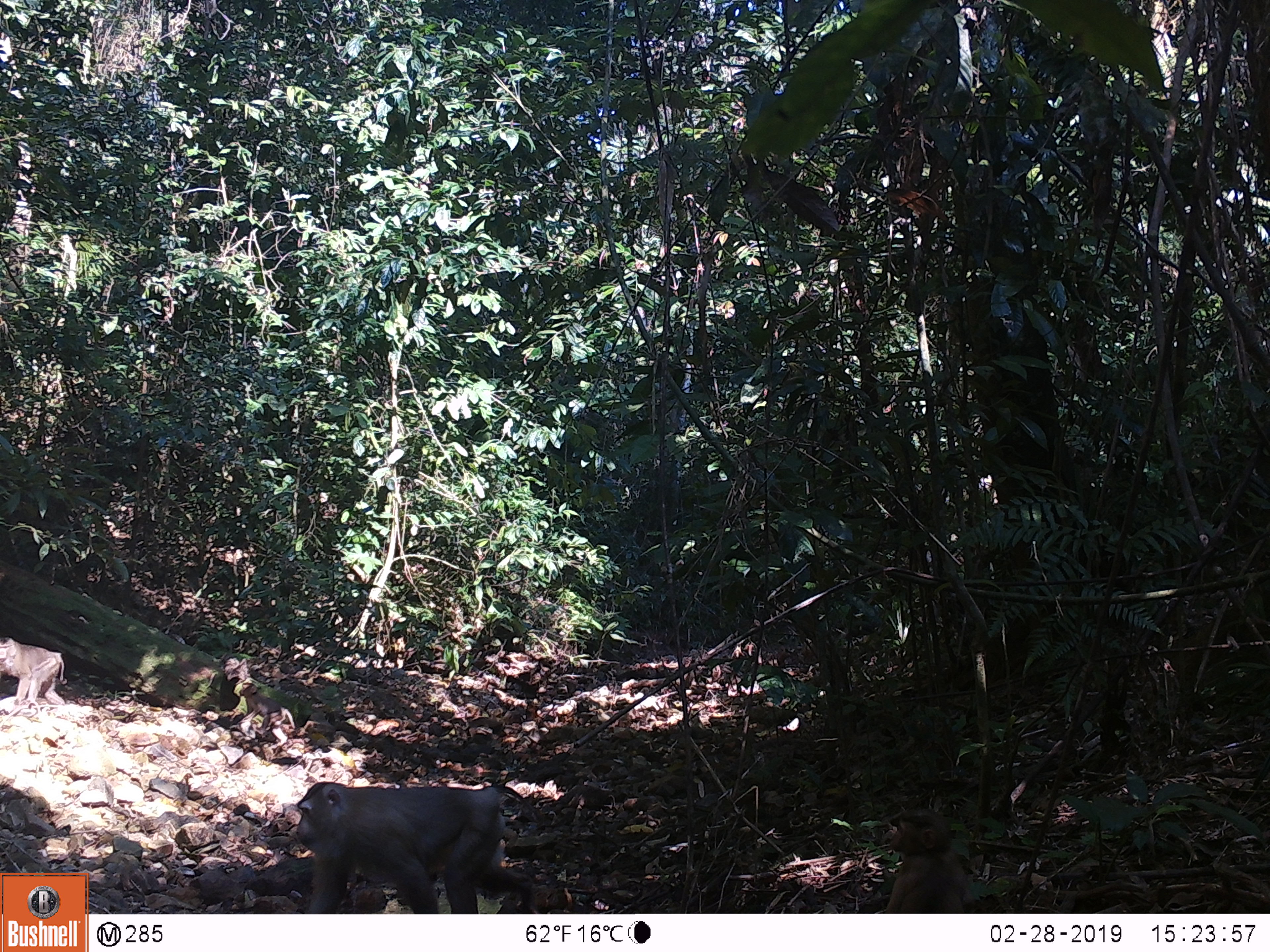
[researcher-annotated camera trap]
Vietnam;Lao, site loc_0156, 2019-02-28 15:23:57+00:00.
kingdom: Animalia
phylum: Chordata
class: Mammalia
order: Primates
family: Cercopithecidae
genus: Macaca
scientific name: Macaca nemestrina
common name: pig-tailed macaque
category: pig tailed macaque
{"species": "pig tailed macaque (pig-tailed macaque) (Macaca nemestrina)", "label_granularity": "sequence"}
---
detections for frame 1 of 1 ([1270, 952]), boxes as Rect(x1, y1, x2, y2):
pig tailed macaque: Rect(295, 782, 538, 914); Rect(883, 809, 987, 913)